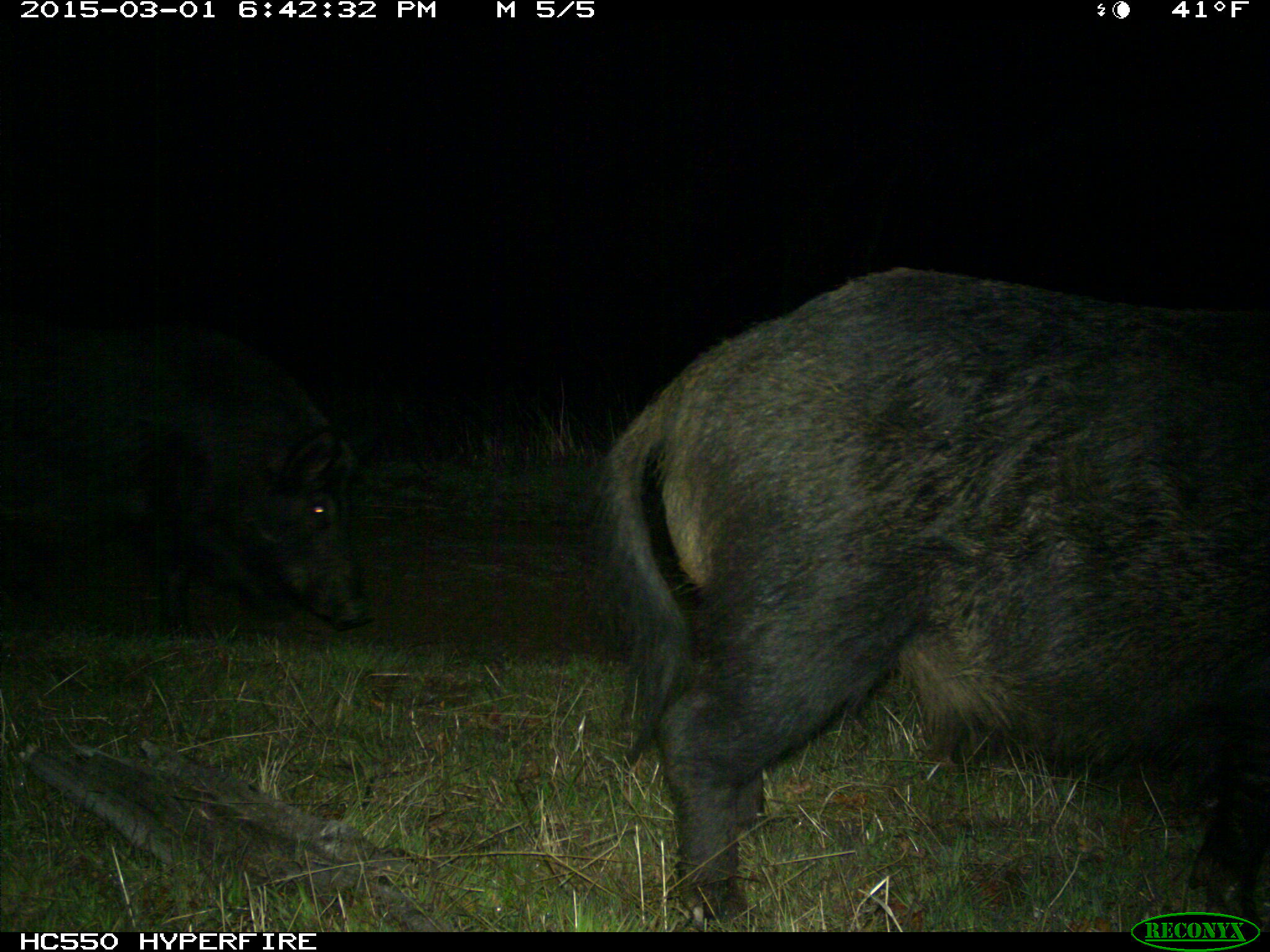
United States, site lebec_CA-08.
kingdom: Animalia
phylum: Chordata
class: Mammalia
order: Artiodactyla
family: Suidae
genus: Sus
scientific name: Sus scrofa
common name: wild boar